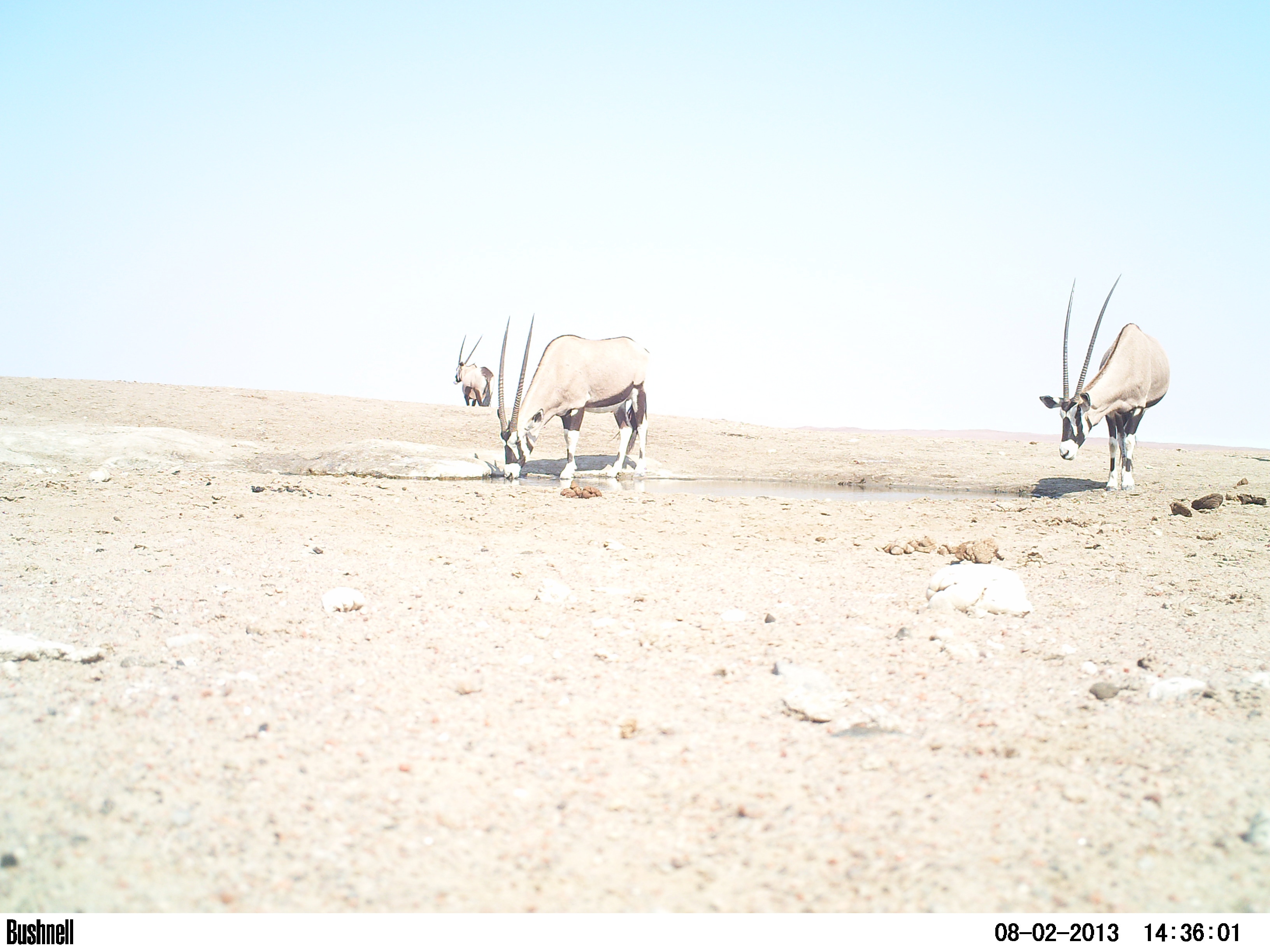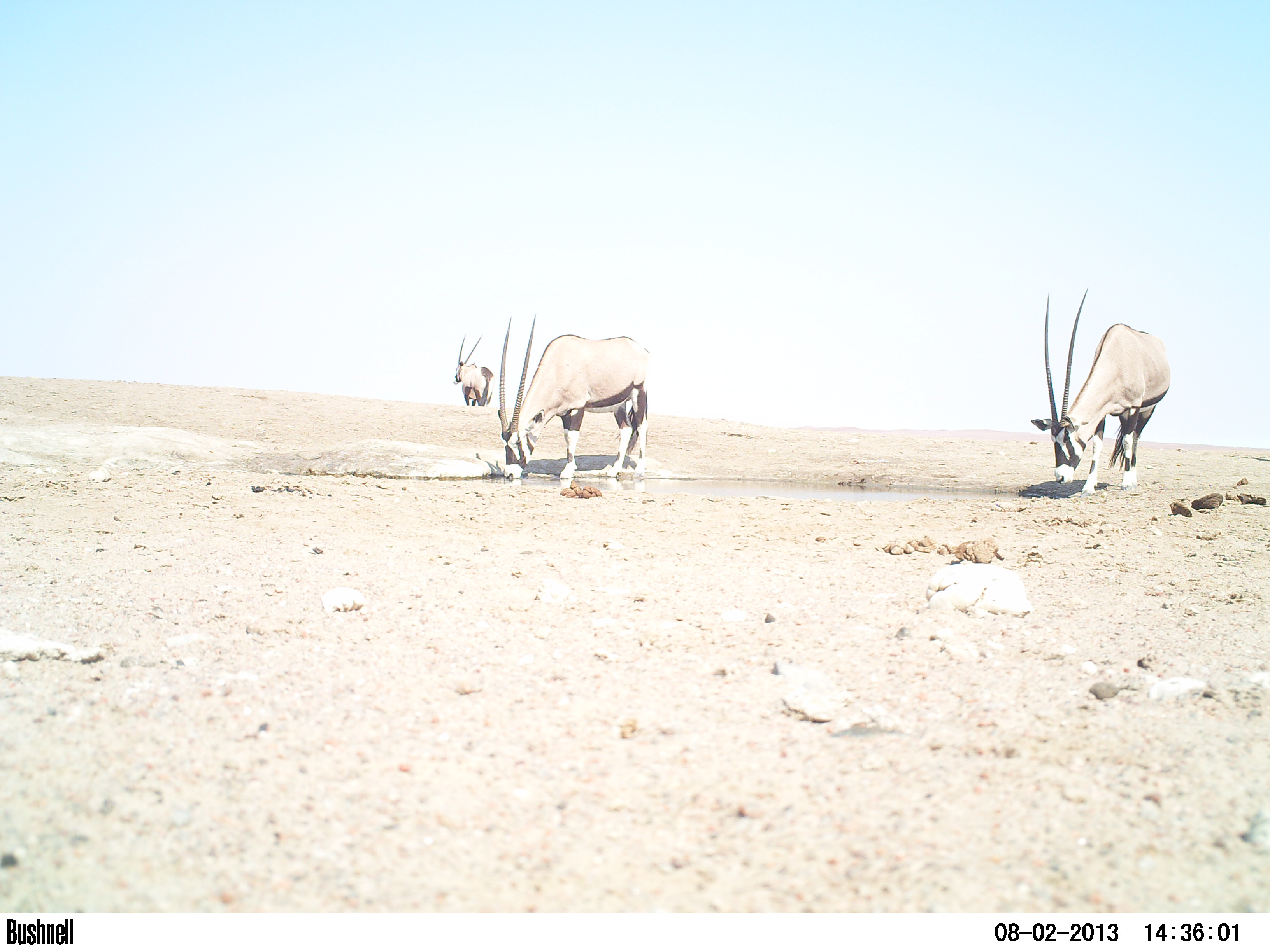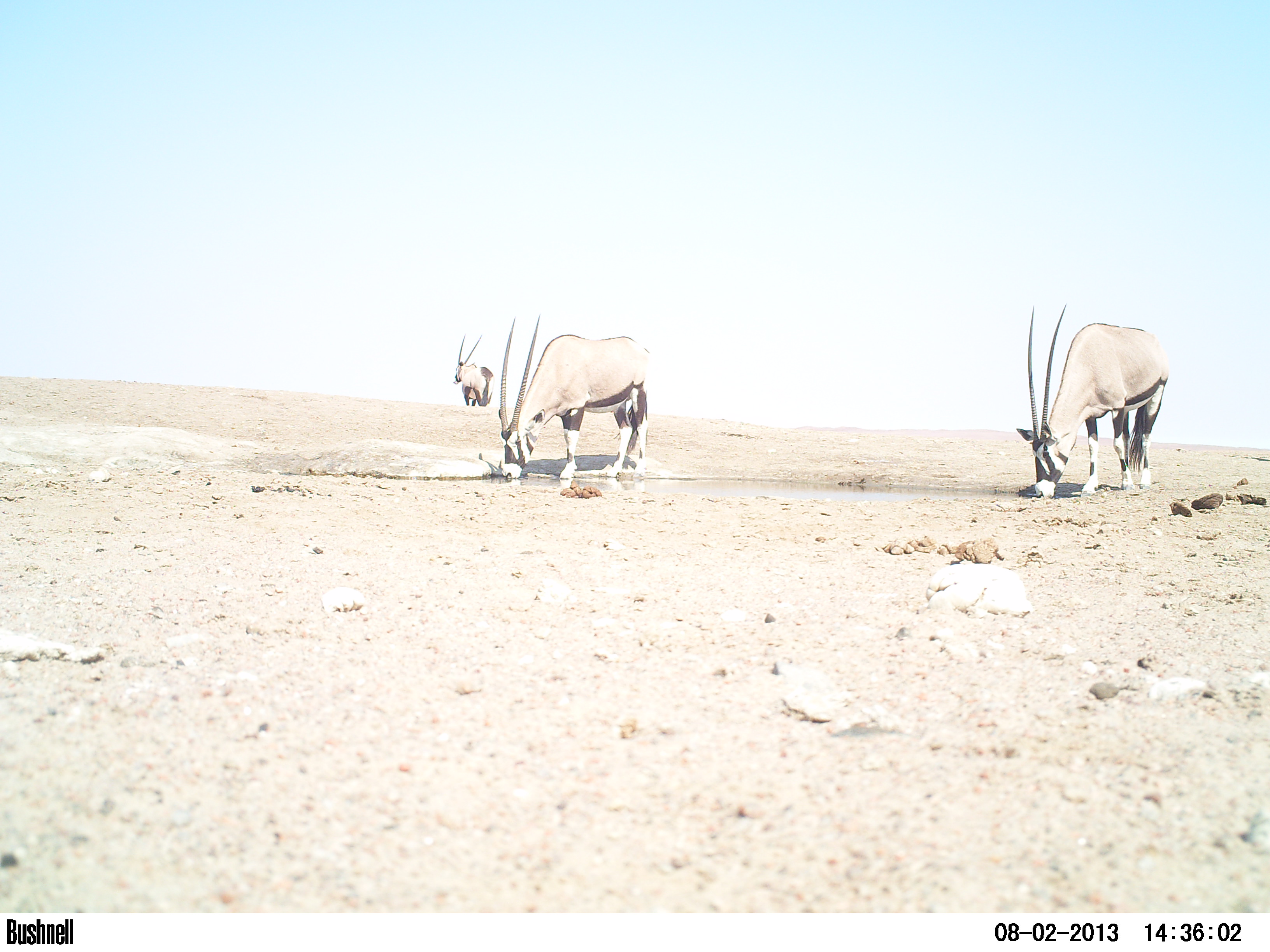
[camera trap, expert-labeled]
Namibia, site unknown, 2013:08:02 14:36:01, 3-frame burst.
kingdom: Animalia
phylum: Chordata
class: Mammalia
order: Artiodactyla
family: Bovidae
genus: Oryx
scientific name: Oryx gazella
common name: gemsbok